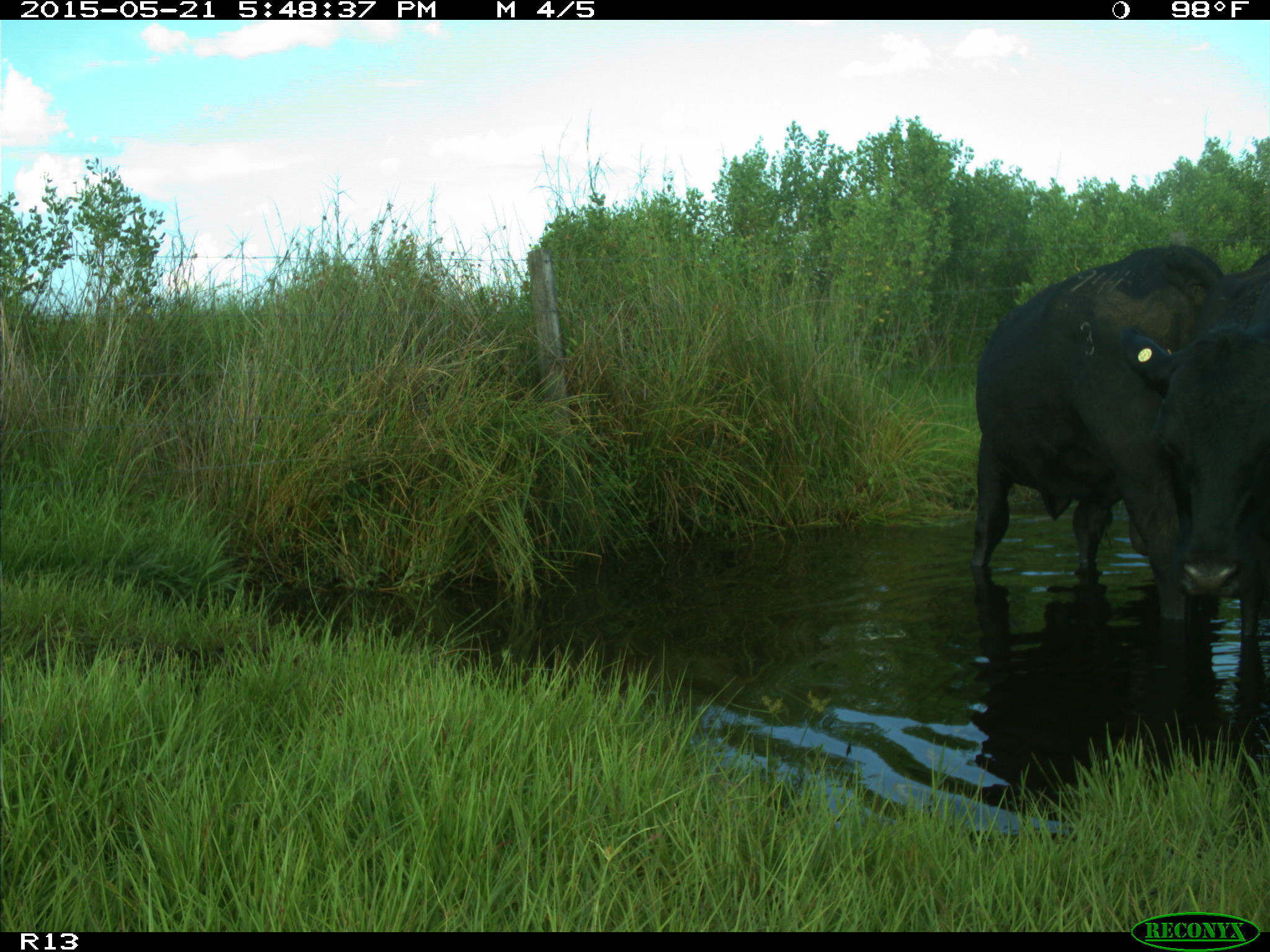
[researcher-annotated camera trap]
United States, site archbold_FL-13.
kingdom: Animalia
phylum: Chordata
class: Mammalia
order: Artiodactyla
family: Bovidae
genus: Bos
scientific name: Bos taurus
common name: domestic cow